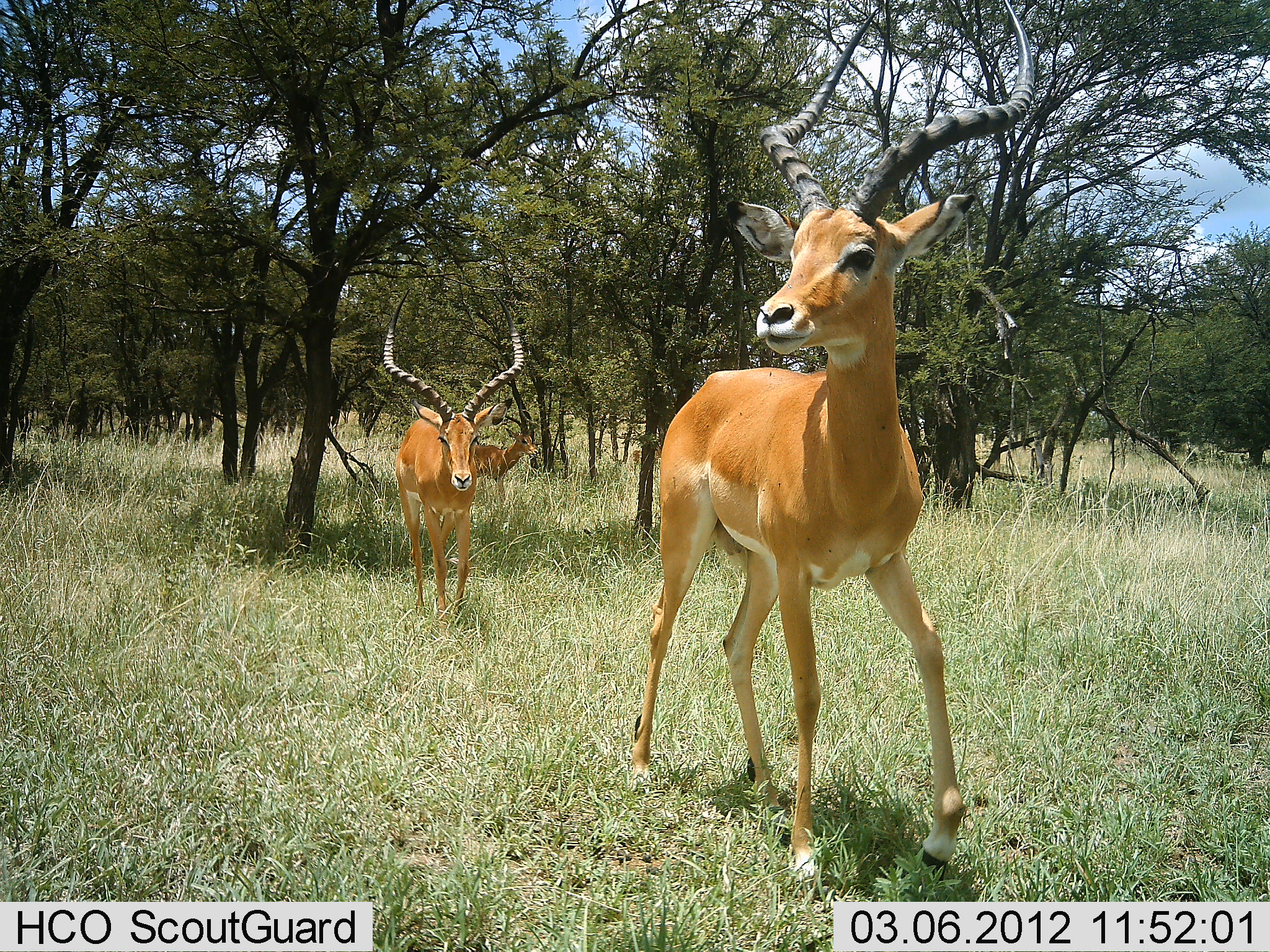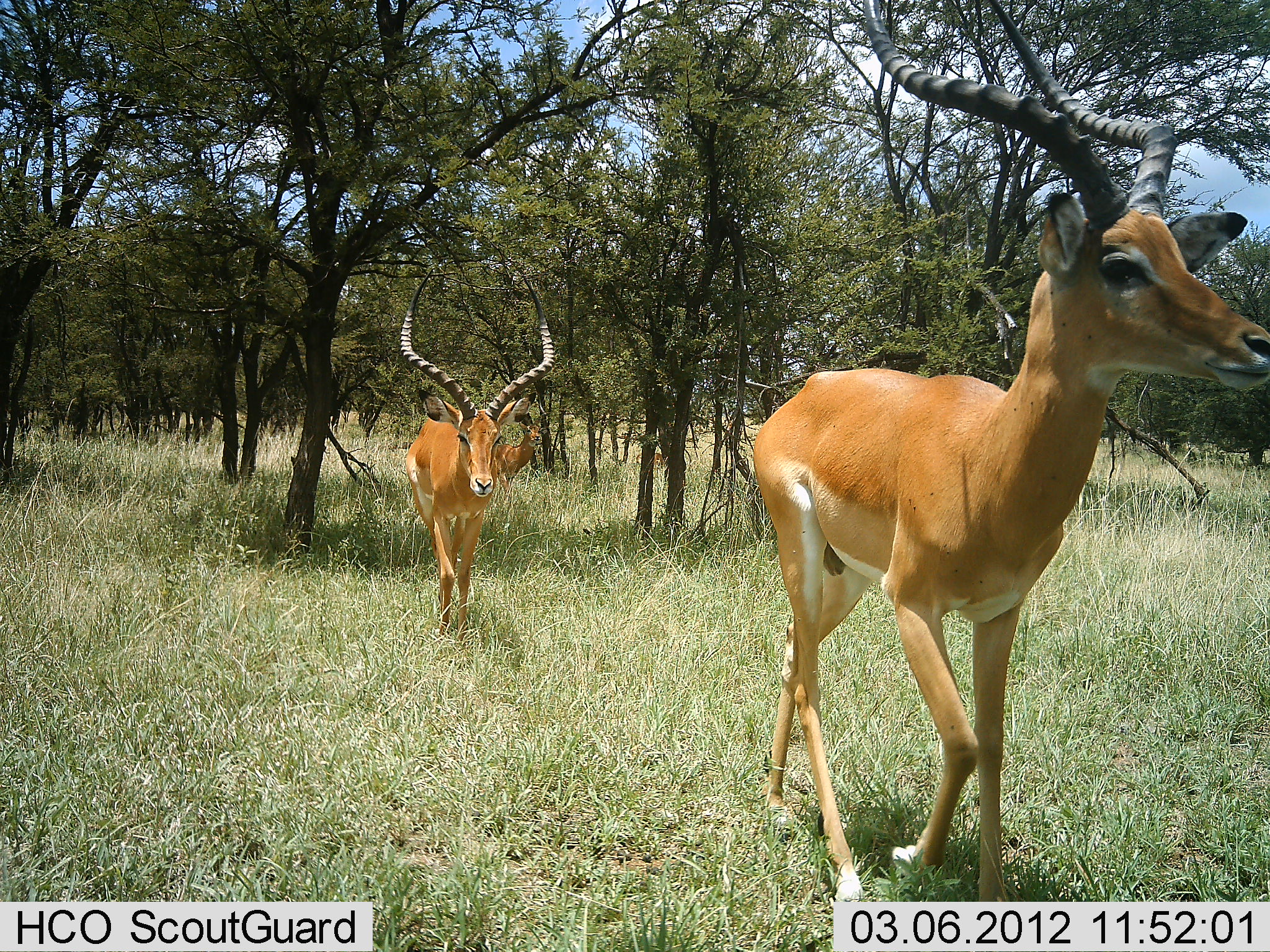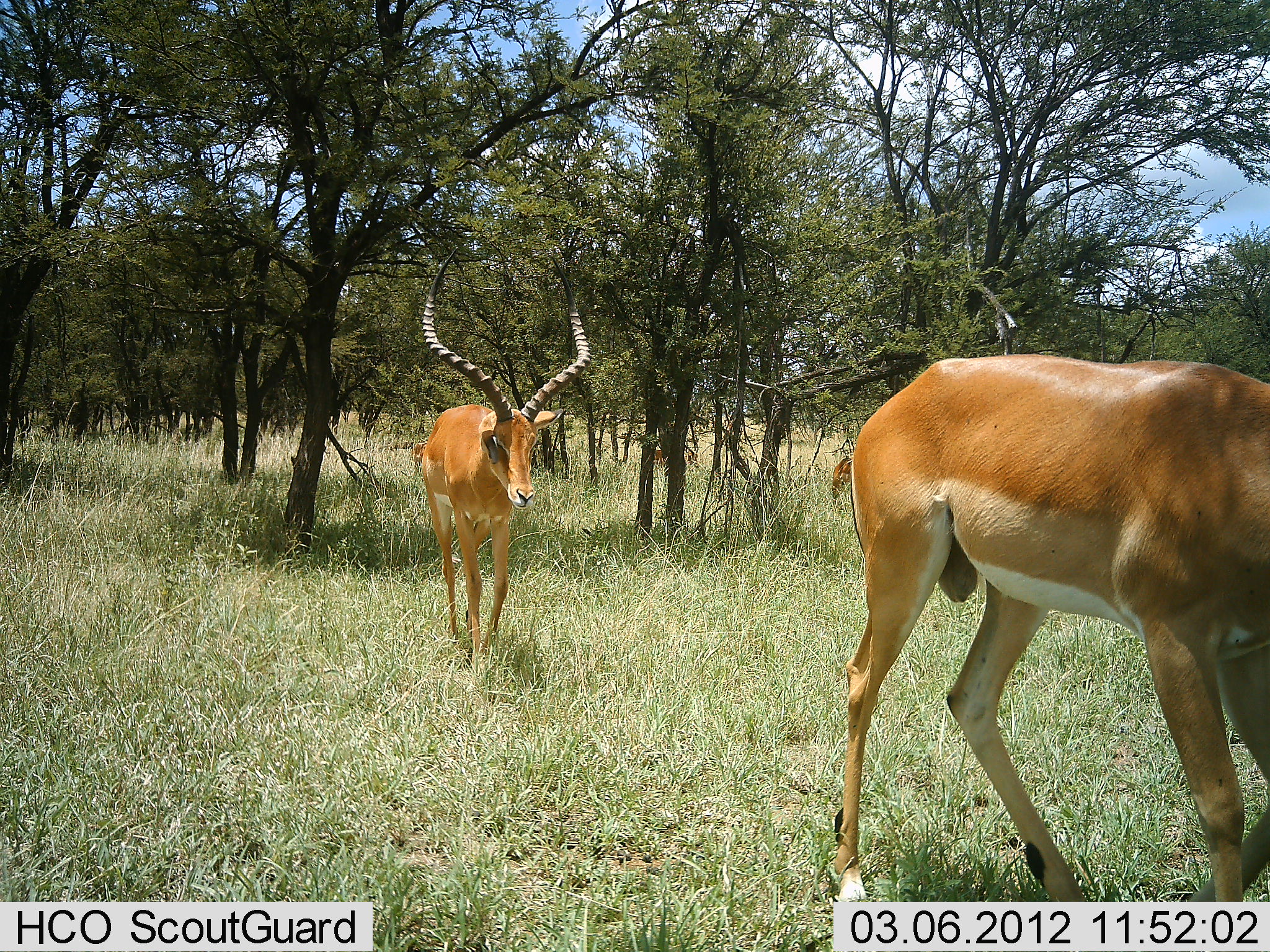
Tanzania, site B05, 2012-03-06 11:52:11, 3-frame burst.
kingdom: Animalia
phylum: Chordata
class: Mammalia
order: Artiodactyla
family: Bovidae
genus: Aepyceros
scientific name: Aepyceros melampus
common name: impala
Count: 3.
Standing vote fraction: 8%.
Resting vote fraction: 0%.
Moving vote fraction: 100%.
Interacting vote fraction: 0%.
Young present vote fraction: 0%.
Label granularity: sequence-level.